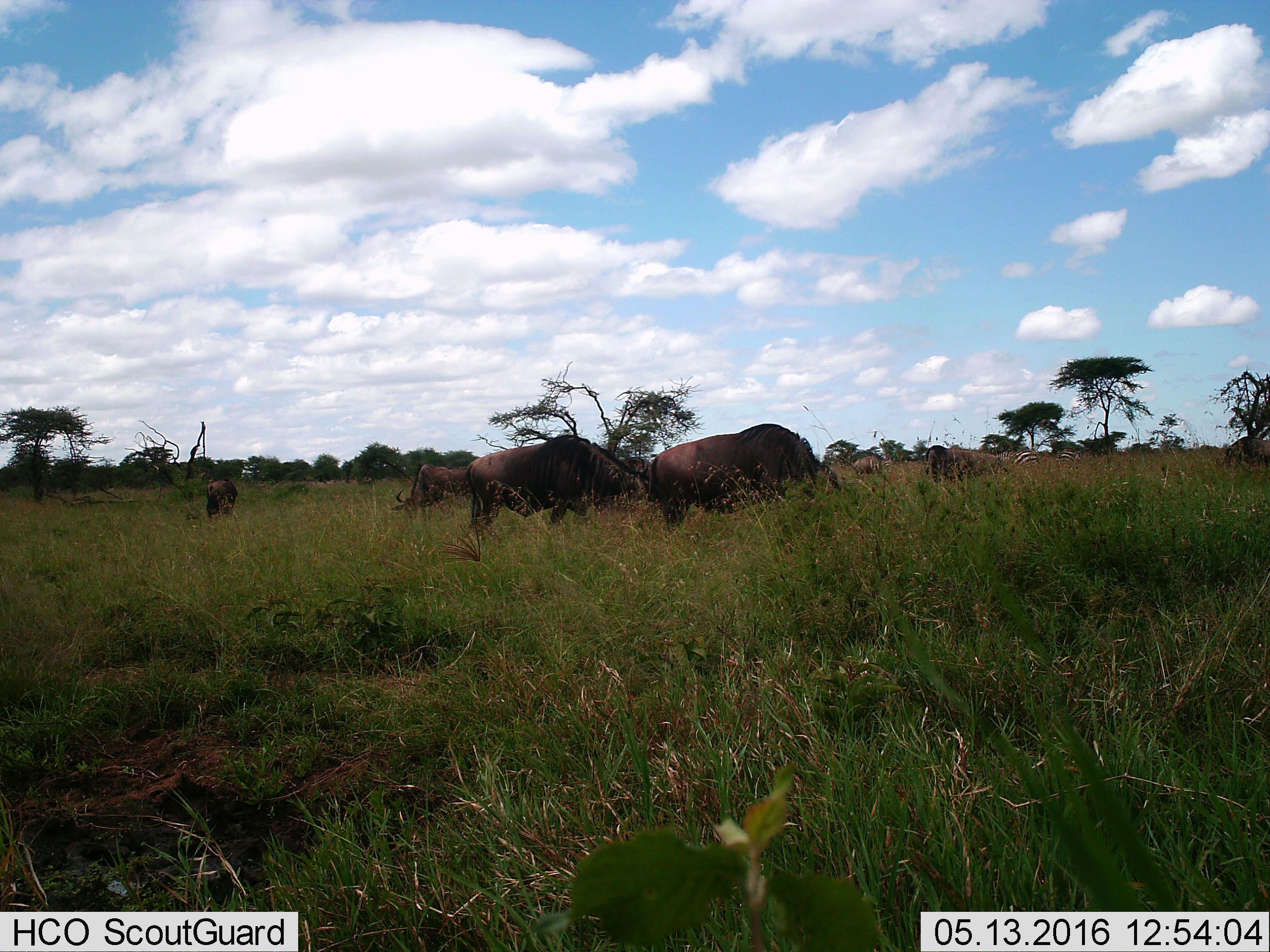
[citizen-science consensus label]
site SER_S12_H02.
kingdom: Animalia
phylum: Chordata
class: Mammalia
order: Artiodactyla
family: Bovidae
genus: Connochaetes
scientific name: Connochaetes taurinus taurinus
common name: blue wildebeest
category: wildebeestblue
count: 8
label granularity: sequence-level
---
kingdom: Animalia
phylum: Chordata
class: Mammalia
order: Perissodactyla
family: Equidae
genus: Equus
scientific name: Equus quagga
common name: plains zebra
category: zebraplains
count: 3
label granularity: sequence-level